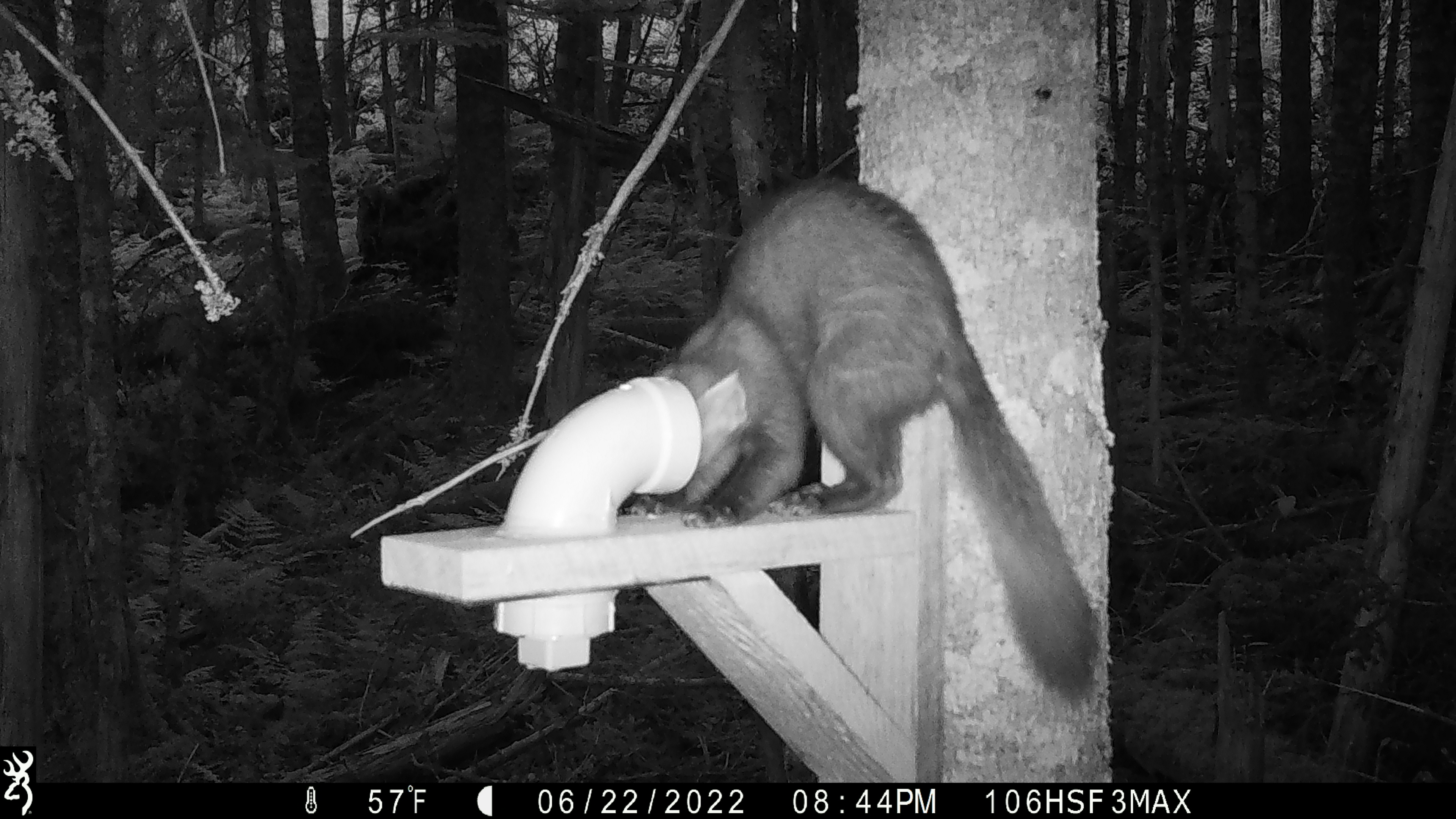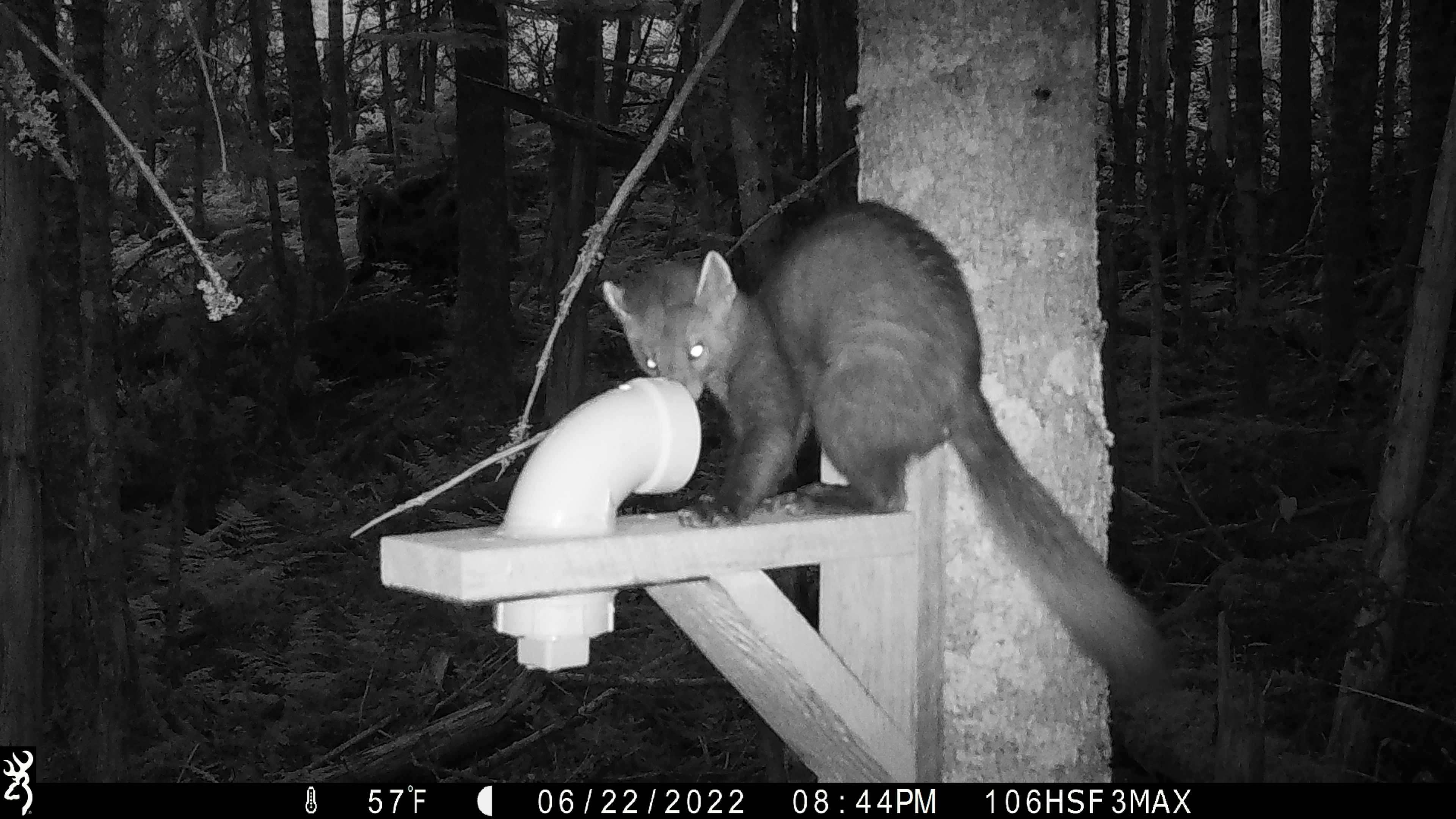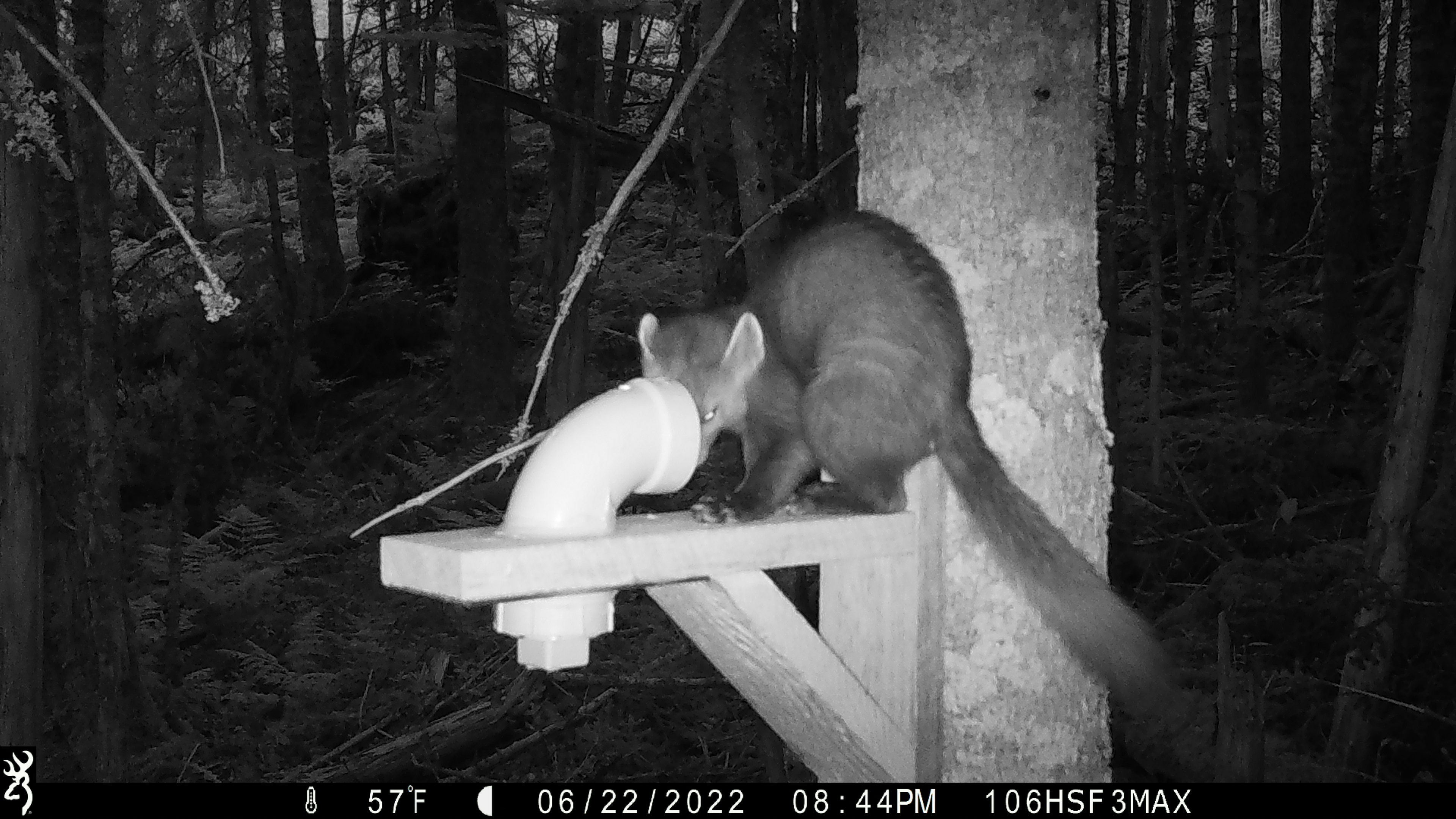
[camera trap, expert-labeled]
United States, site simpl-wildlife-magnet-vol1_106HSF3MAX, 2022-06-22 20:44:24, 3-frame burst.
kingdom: Animalia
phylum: Chordata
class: Mammalia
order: Carnivora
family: Mustelidae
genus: Martes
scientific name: Martes americana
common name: american marten